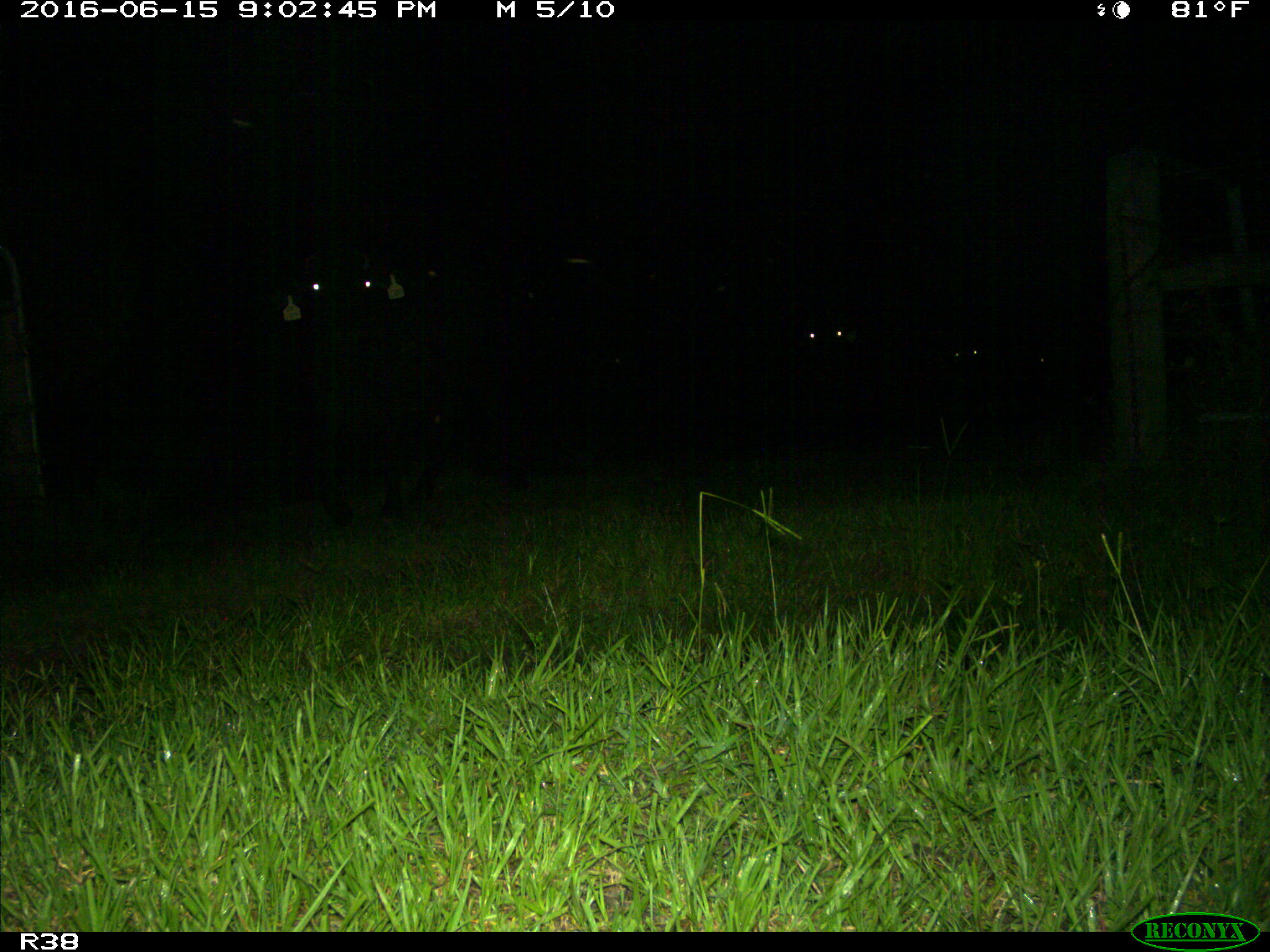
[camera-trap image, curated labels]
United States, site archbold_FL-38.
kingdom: Animalia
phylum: Chordata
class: Mammalia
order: Artiodactyla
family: Bovidae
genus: Bos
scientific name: Bos taurus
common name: domestic cow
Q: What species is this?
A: Bos taurus (domestic cow).